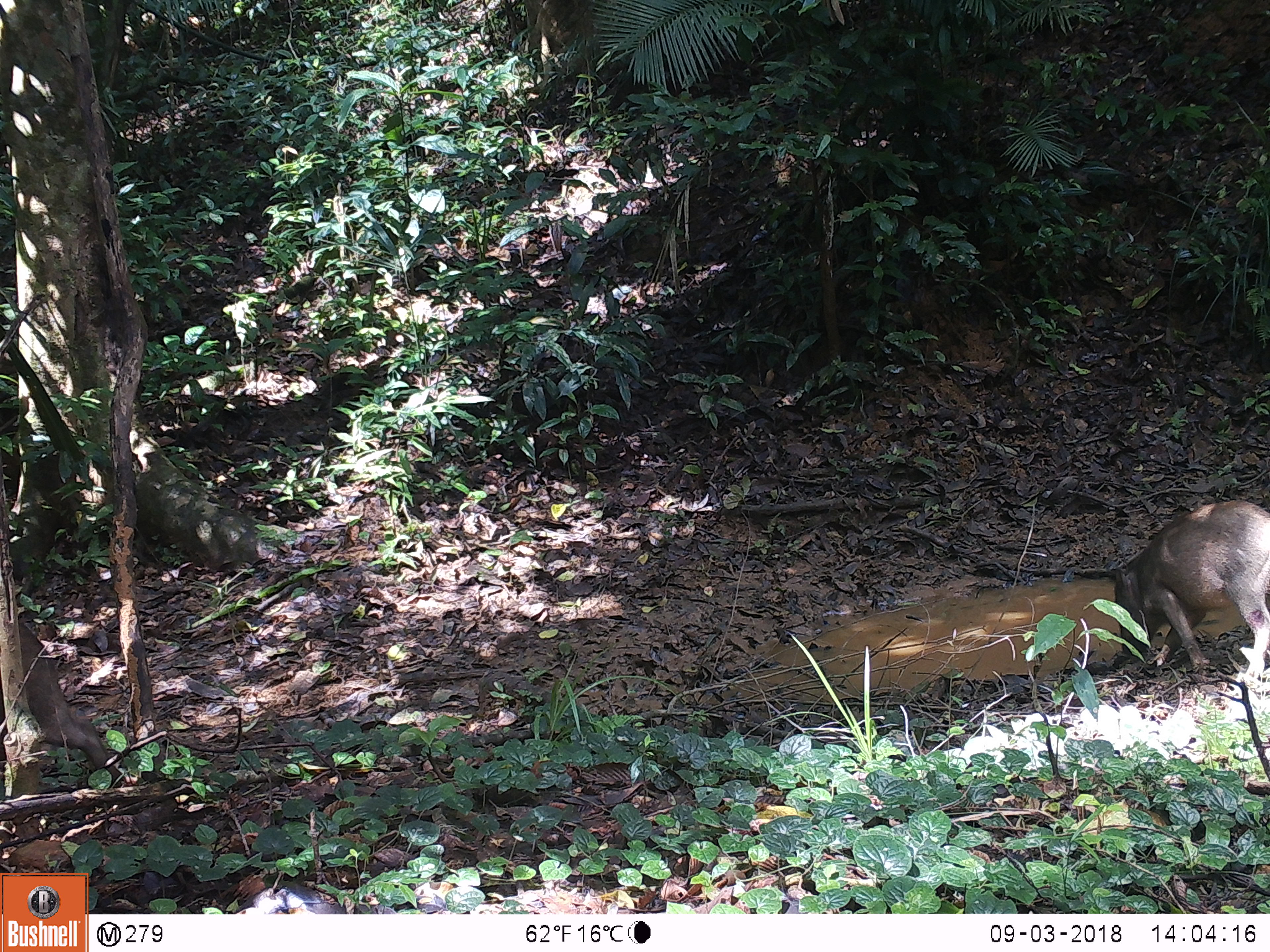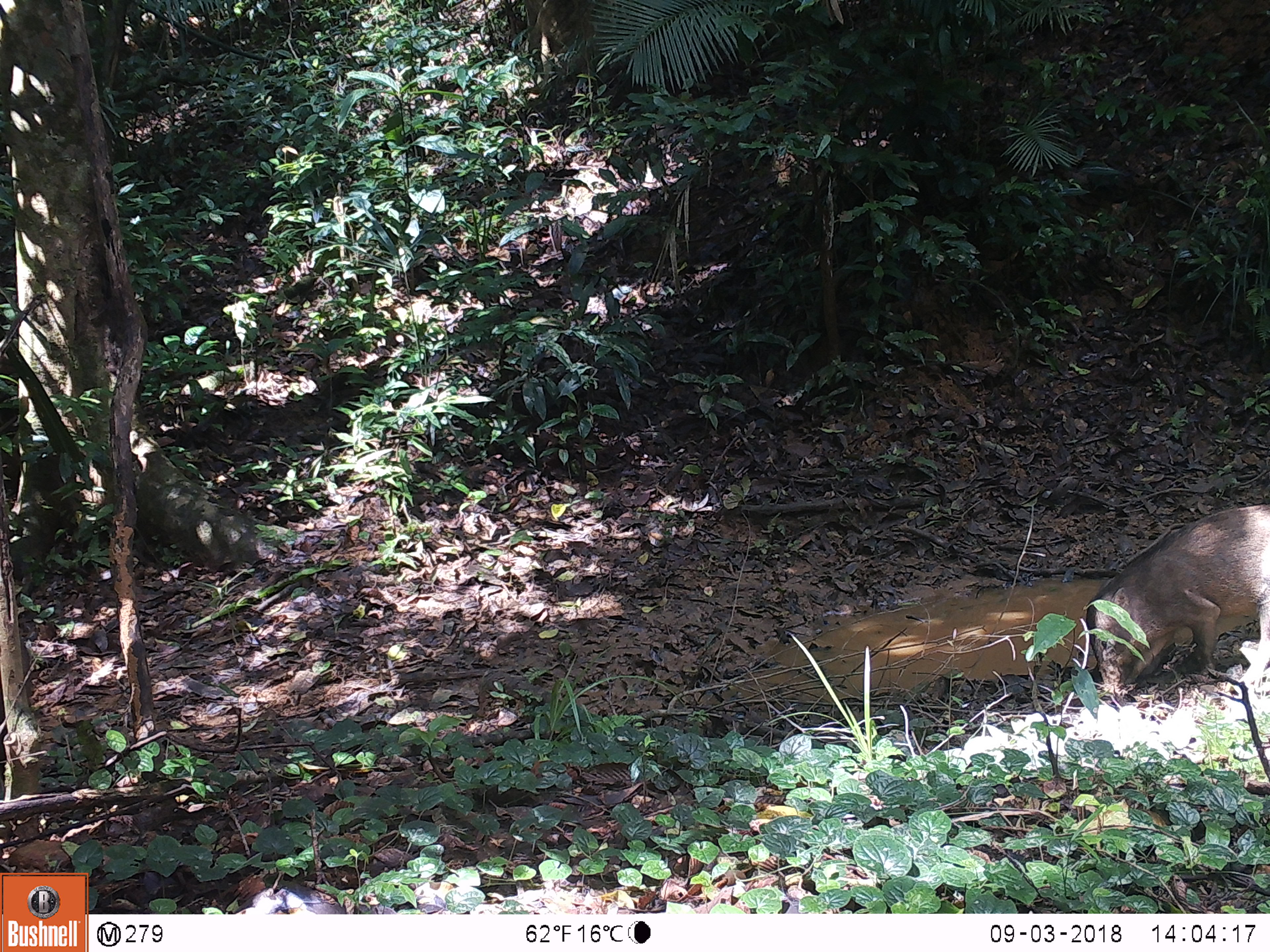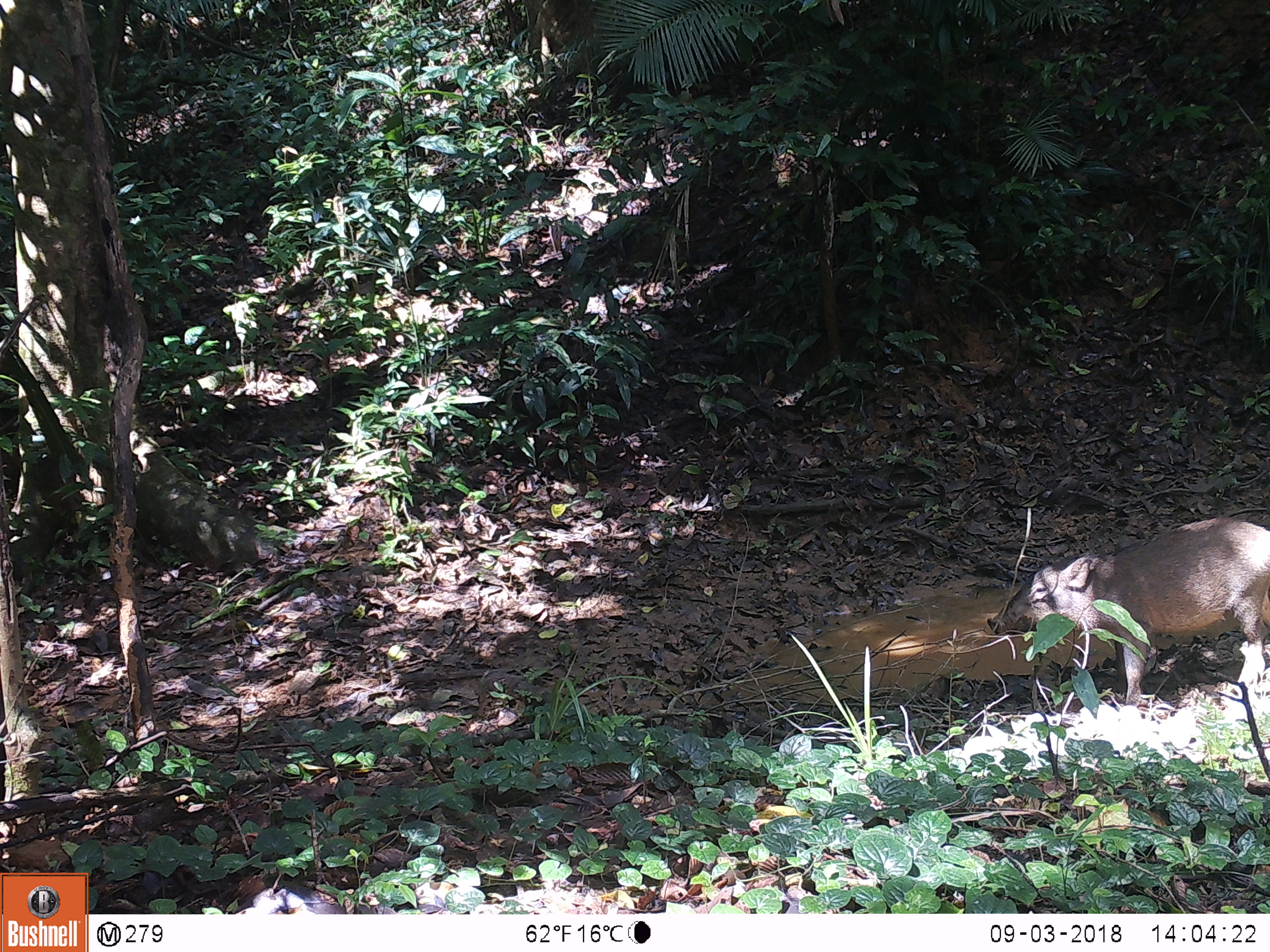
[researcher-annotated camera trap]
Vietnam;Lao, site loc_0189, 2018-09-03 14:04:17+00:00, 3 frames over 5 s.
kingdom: Animalia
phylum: Chordata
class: Mammalia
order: Artiodactyla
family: Suidae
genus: Sus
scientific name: Sus scrofa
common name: eurasian wild pig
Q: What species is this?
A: Eurasian wild pig (Sus scrofa).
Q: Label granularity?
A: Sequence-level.